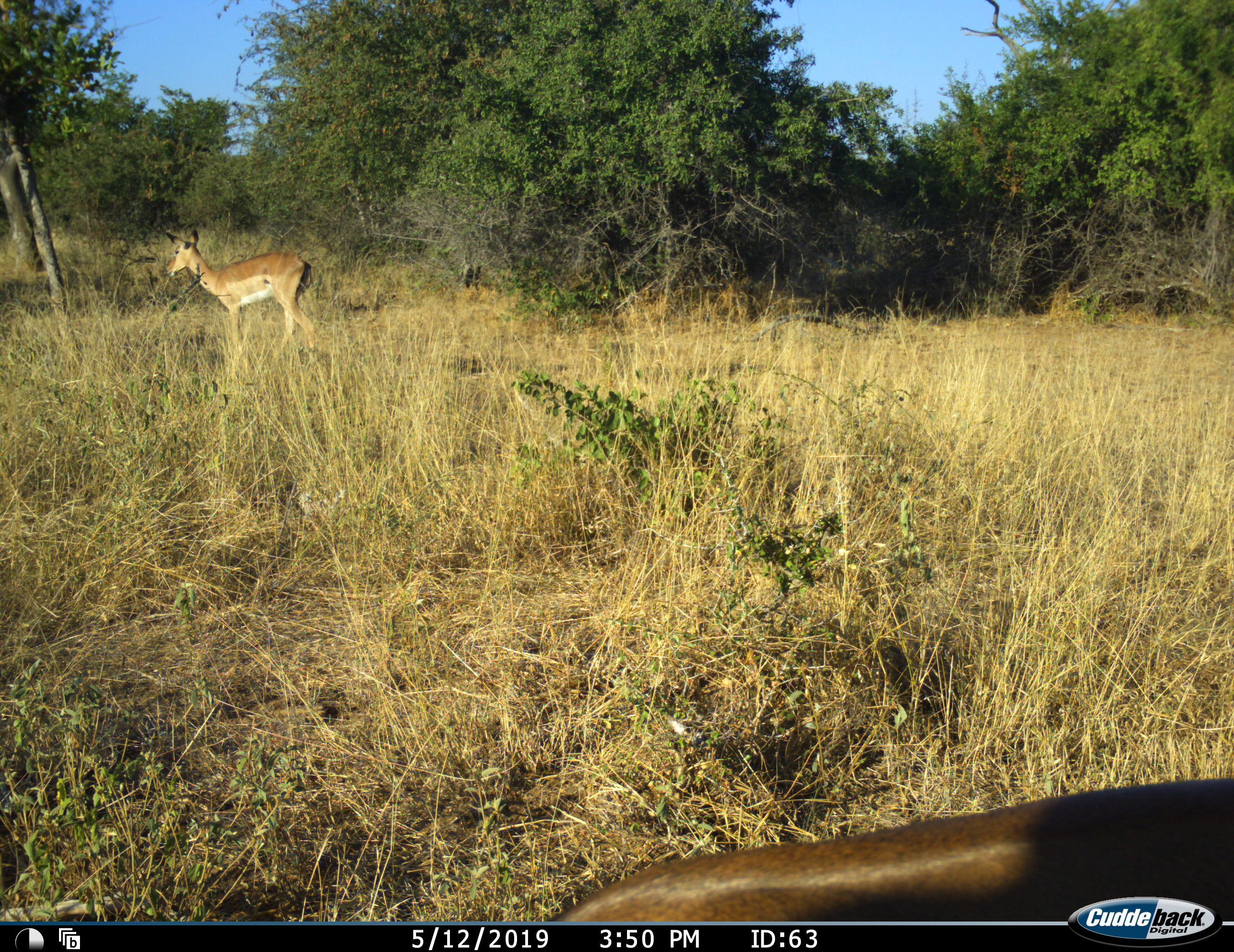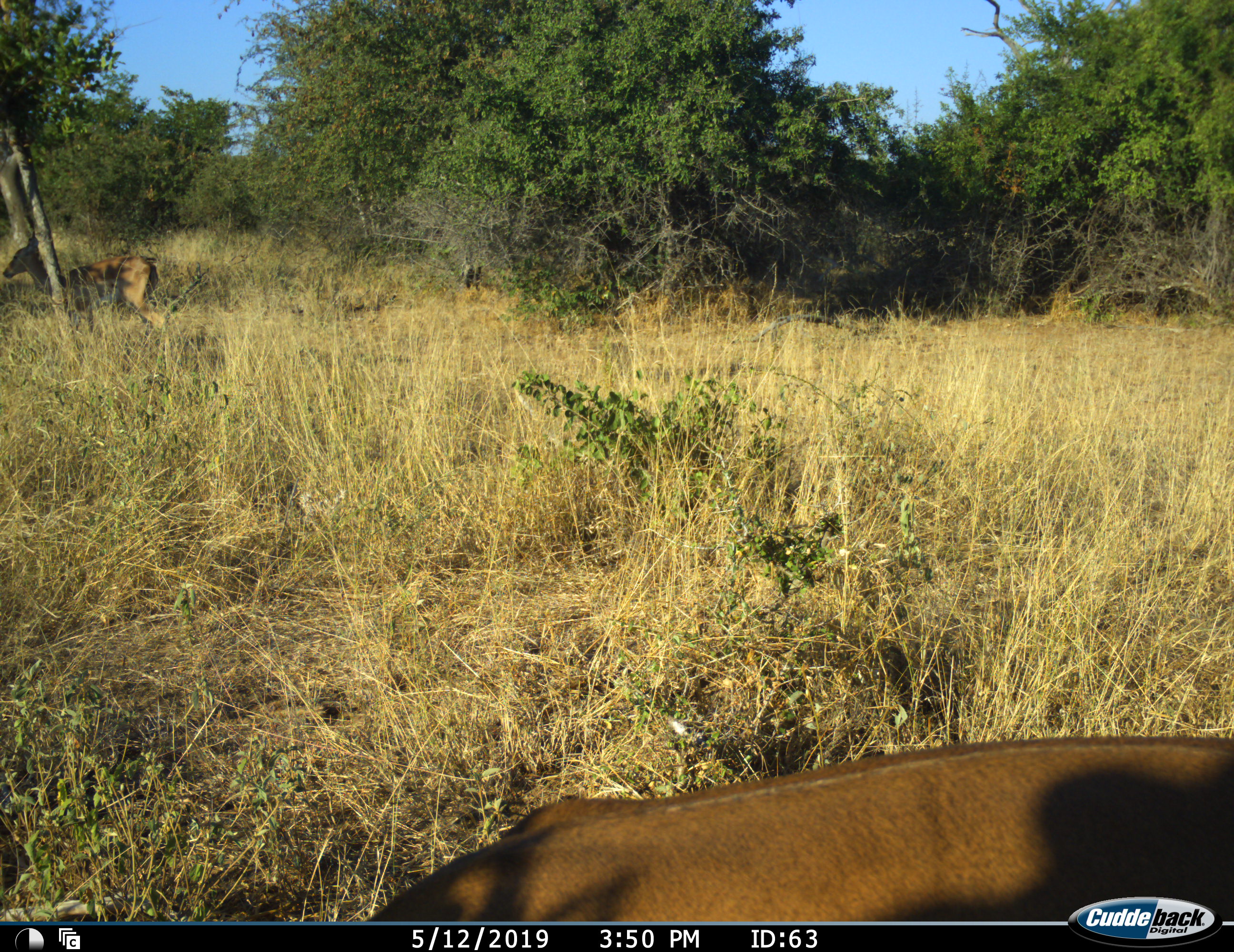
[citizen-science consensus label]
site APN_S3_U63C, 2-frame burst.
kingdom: Animalia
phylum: Chordata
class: Mammalia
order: Artiodactyla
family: Bovidae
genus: Aepyceros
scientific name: Aepyceros melampus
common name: impala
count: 2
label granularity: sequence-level